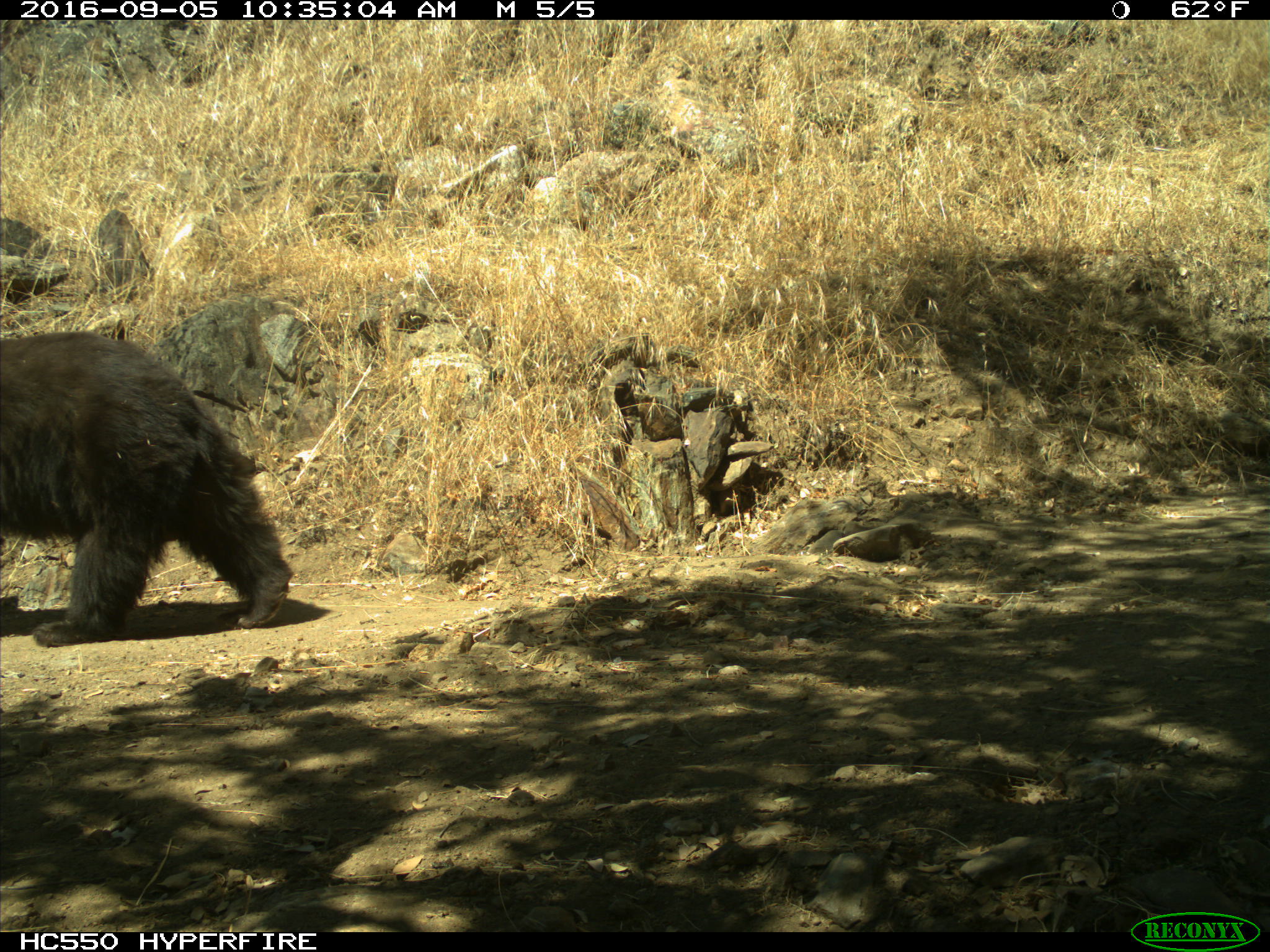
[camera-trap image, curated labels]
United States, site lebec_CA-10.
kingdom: Animalia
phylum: Chordata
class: Mammalia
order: Carnivora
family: Ursidae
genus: Ursus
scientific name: Ursus americanus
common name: american black bear